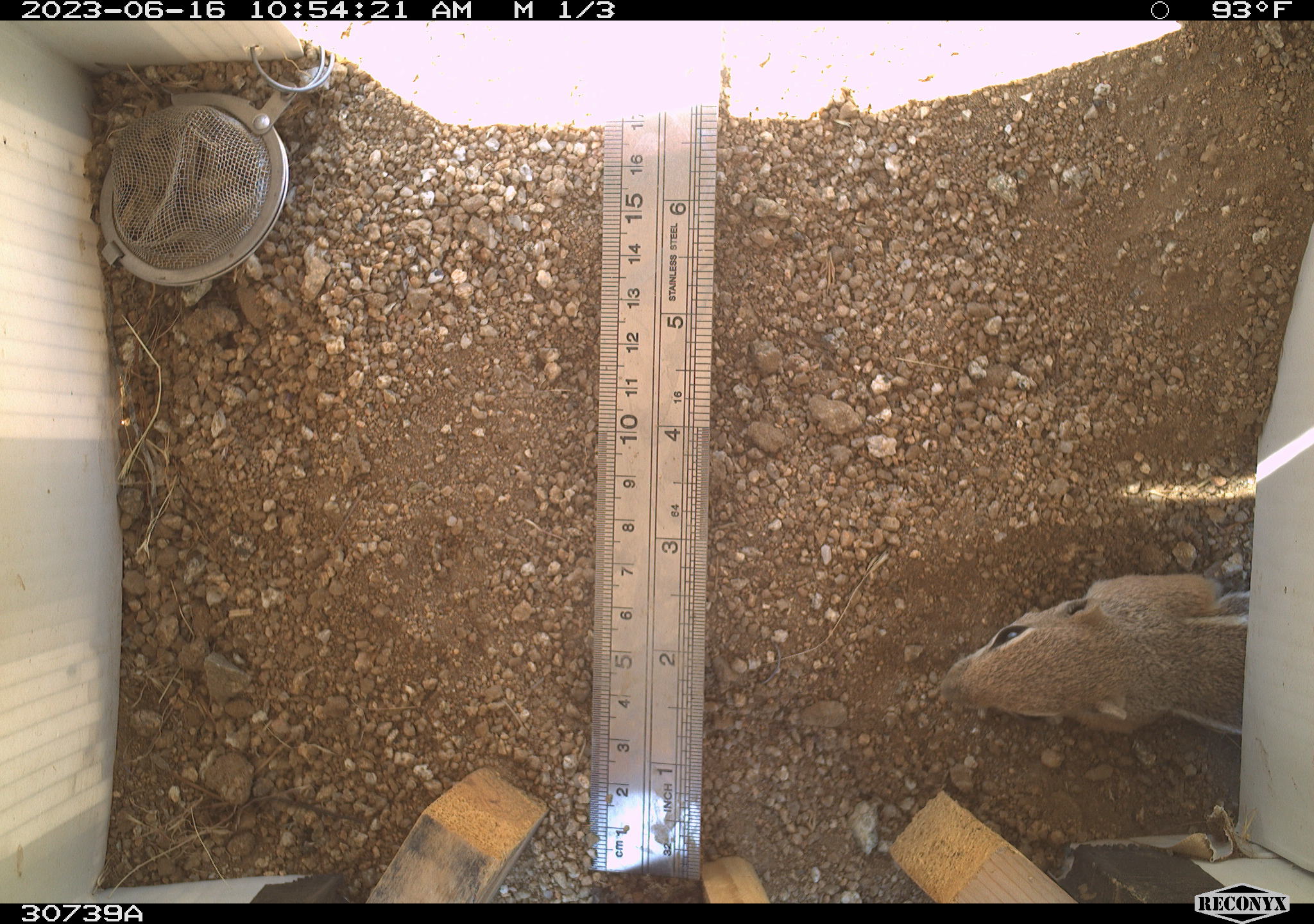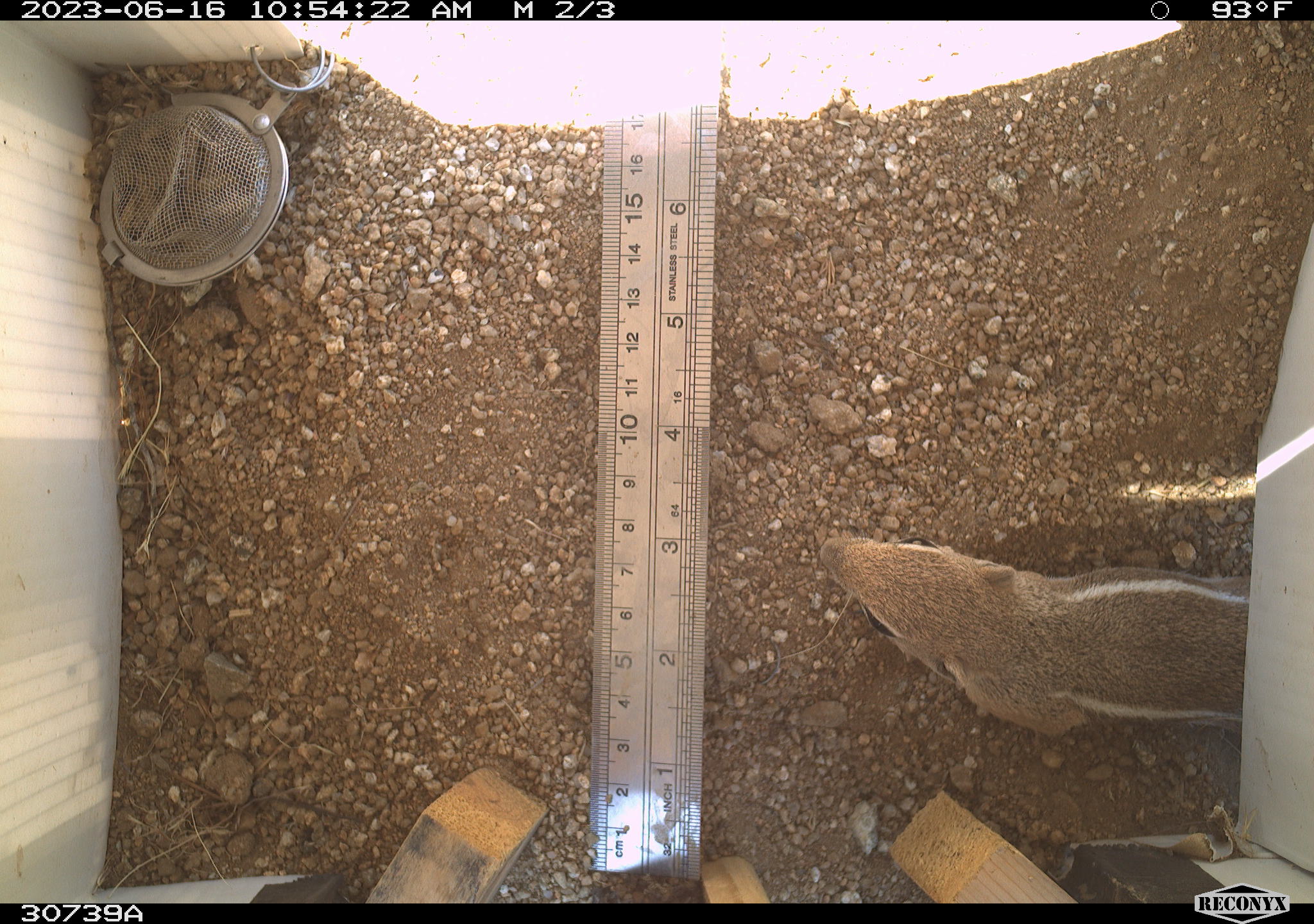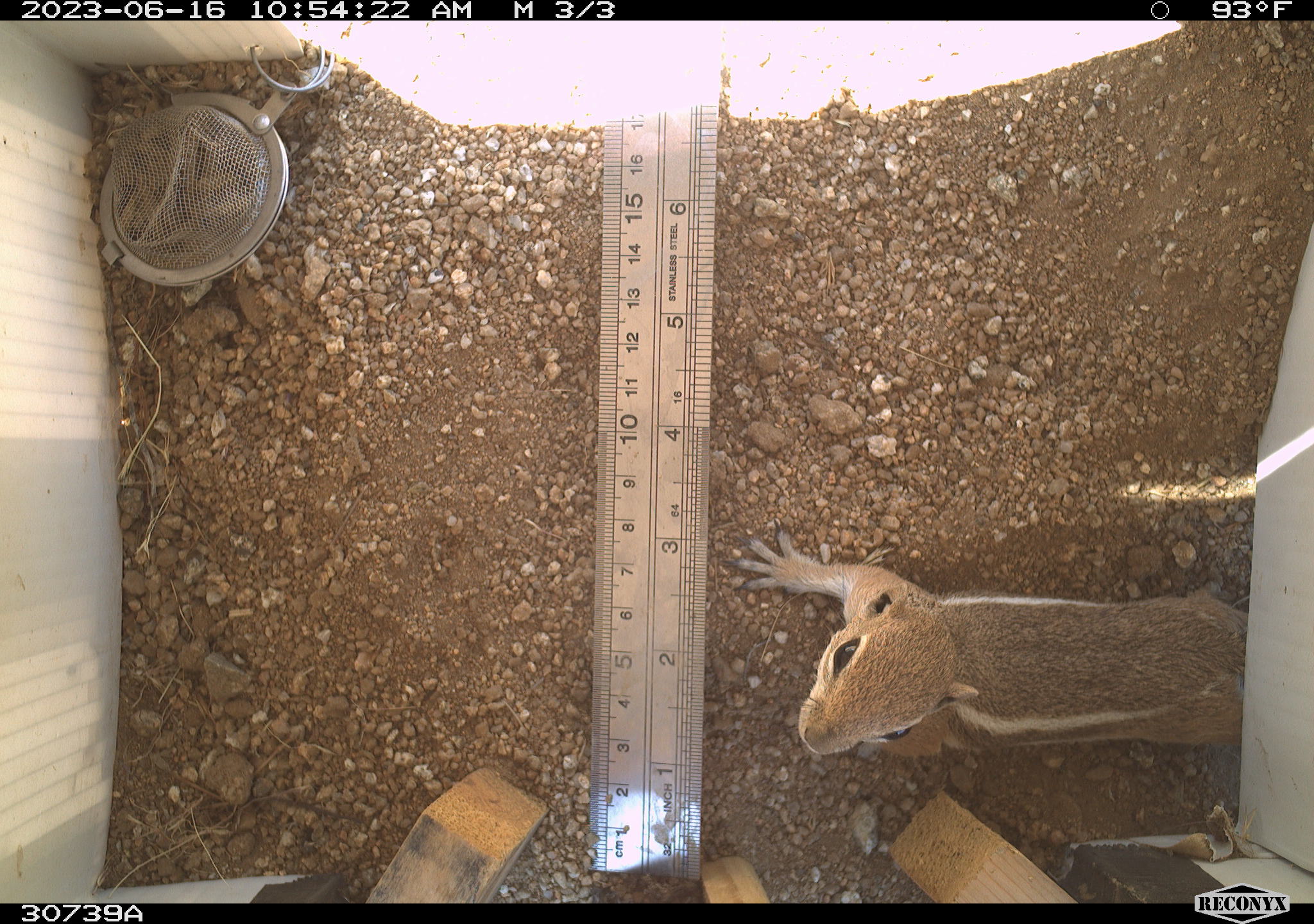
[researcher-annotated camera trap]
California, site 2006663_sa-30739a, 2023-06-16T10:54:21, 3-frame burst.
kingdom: Animalia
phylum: Chordata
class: Mammalia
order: Rodentia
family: Sciuridae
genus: Ammospermophilus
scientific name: Ammospermophilus leucurus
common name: white-tailed antelope squirrel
White-tailed antelope squirrel (Ammospermophilus leucurus).